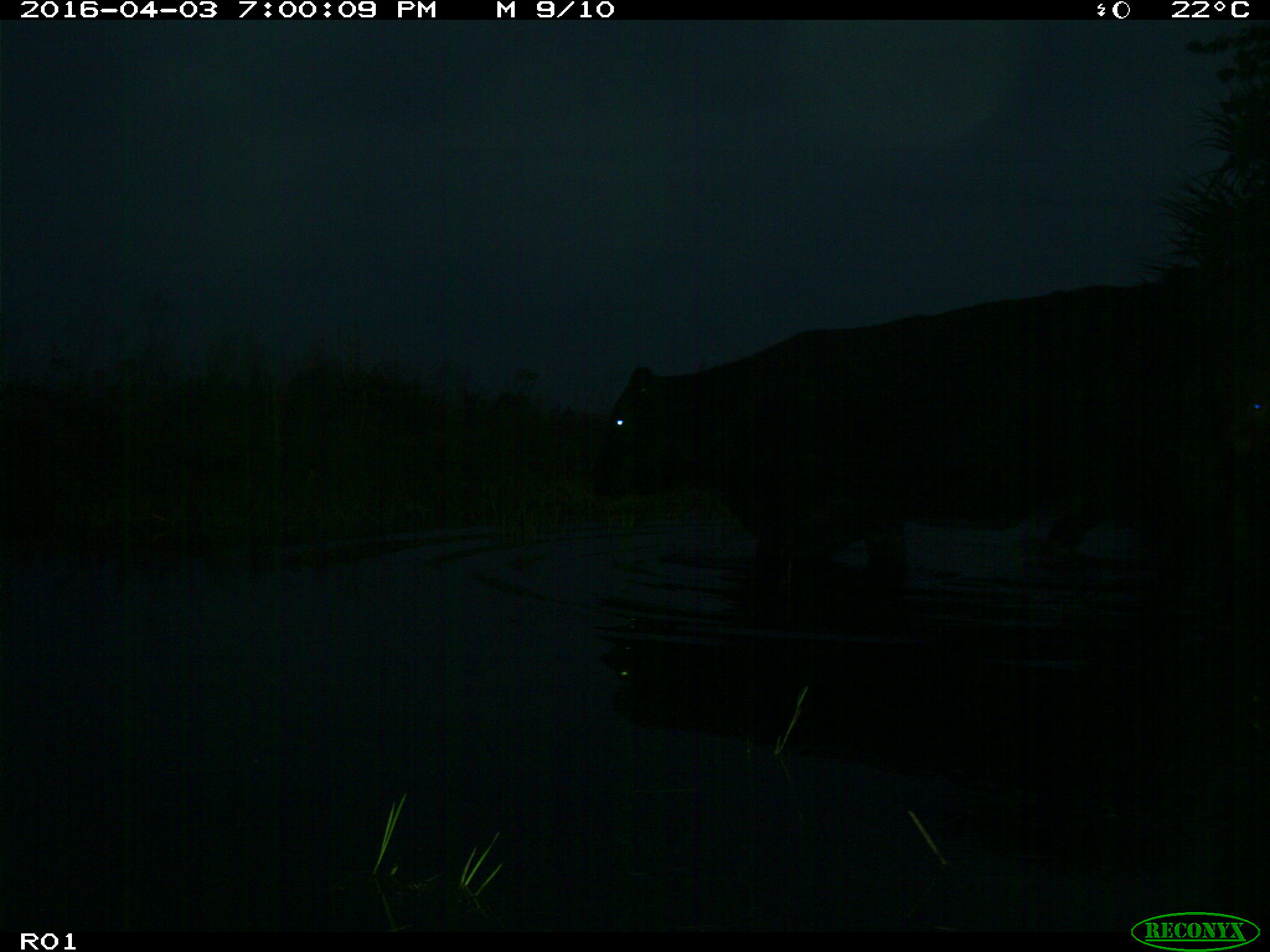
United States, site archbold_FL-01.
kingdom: Animalia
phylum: Chordata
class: Mammalia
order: Artiodactyla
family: Bovidae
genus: Bos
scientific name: Bos taurus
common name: domestic cow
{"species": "Bos taurus (domestic cow)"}